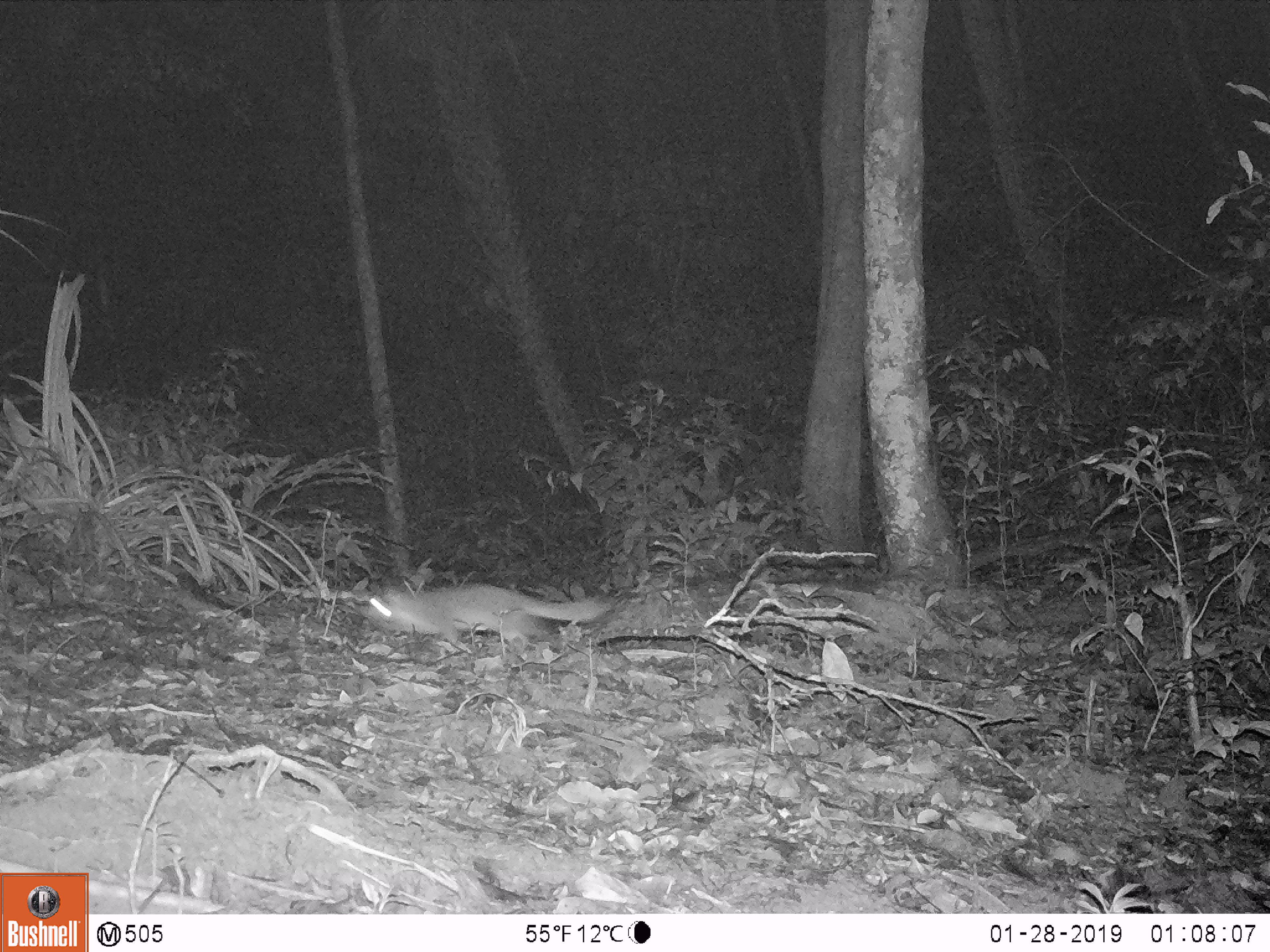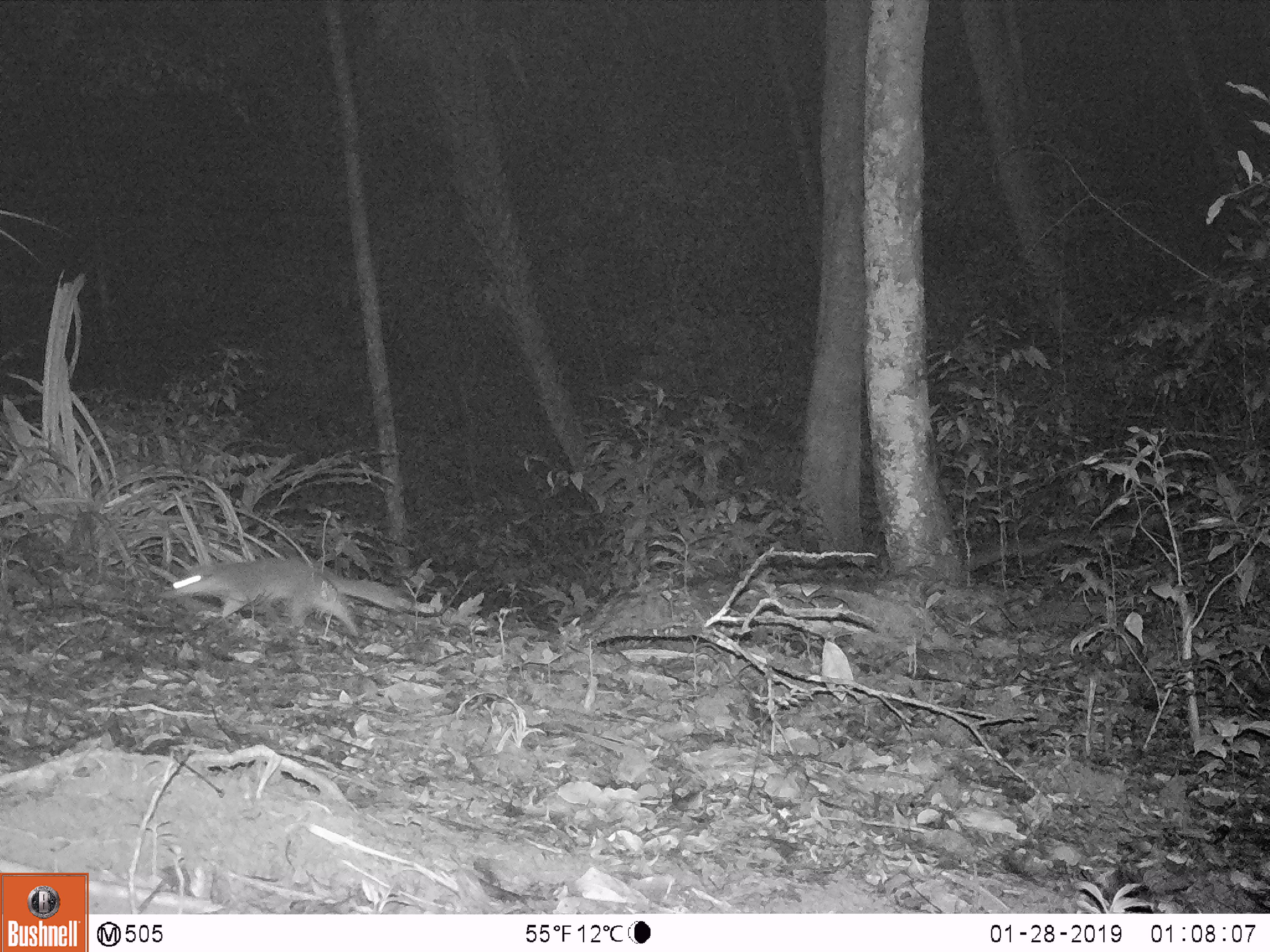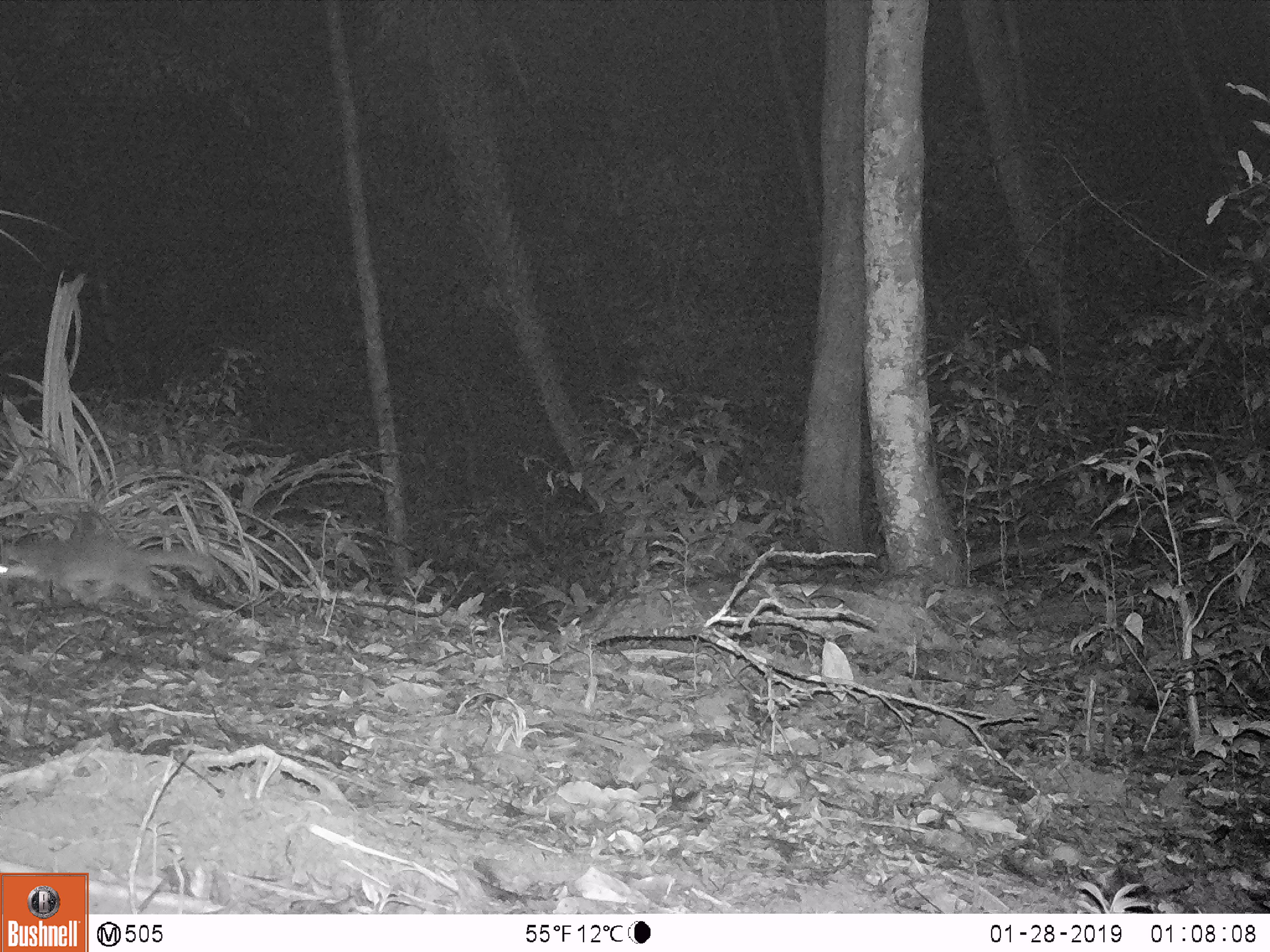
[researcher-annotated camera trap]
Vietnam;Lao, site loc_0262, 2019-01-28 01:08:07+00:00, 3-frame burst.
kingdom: Animalia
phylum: Chordata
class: Mammalia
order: Carnivora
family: Mustelidae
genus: Melogale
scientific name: Melogale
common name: ferret badger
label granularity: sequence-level